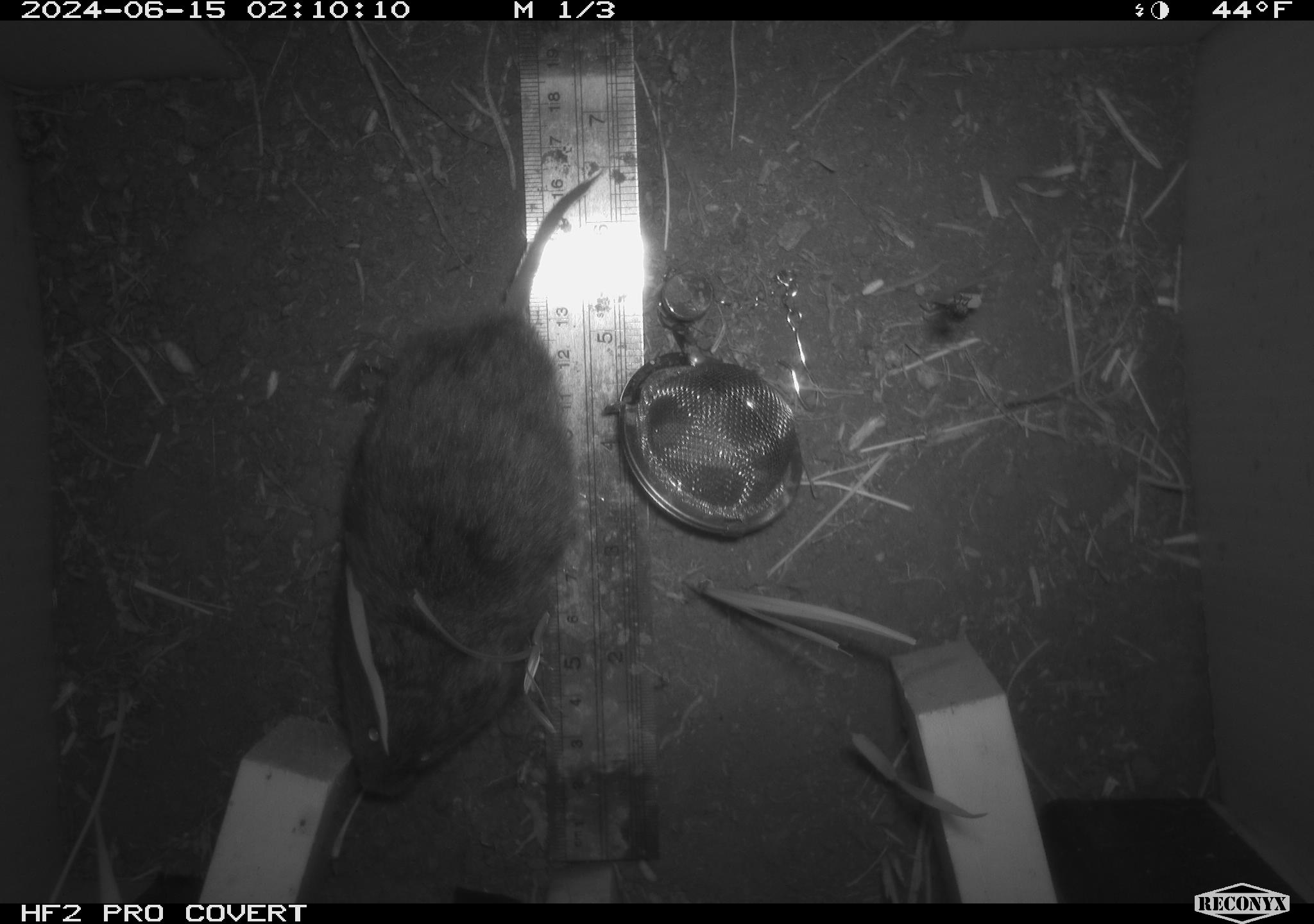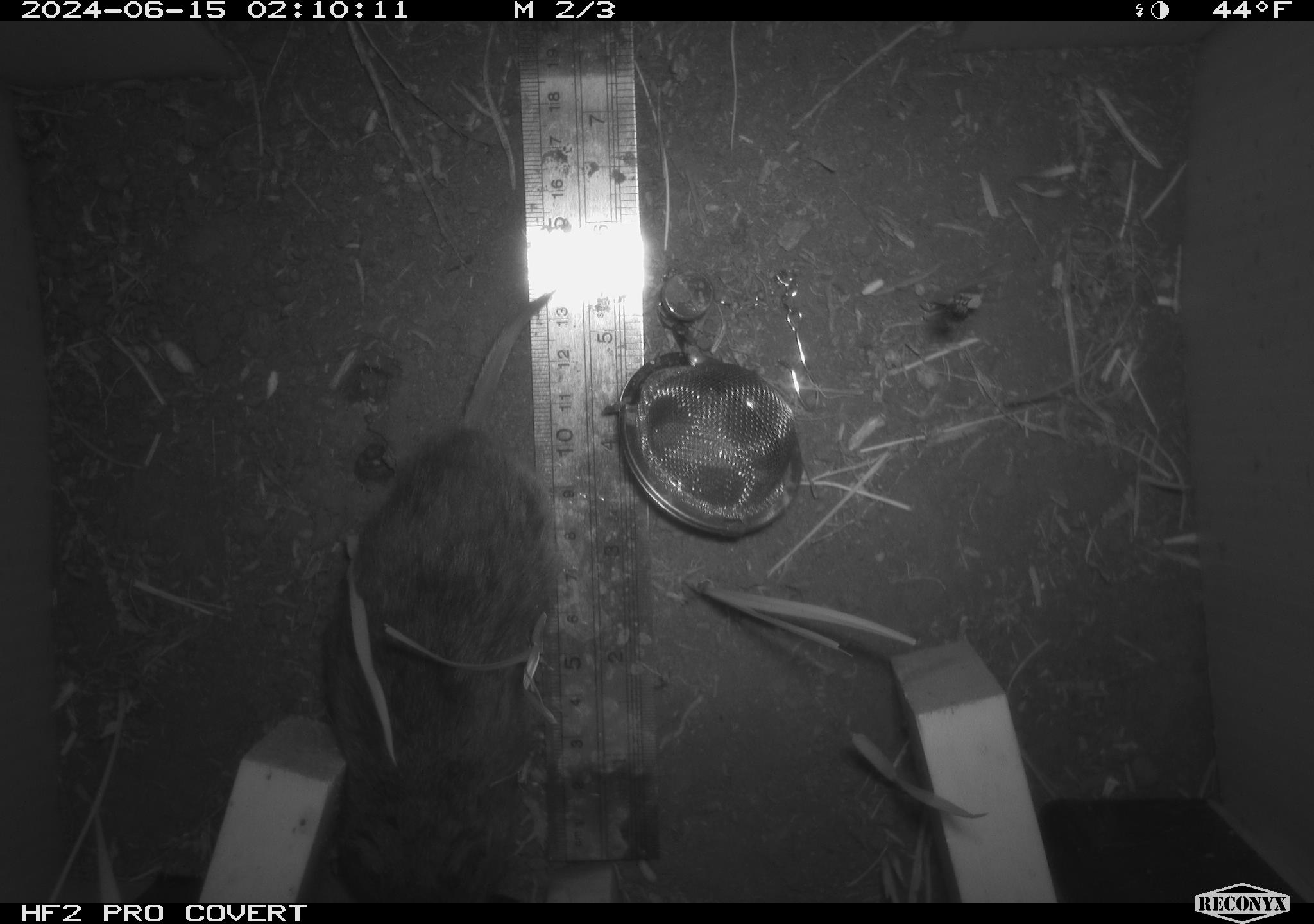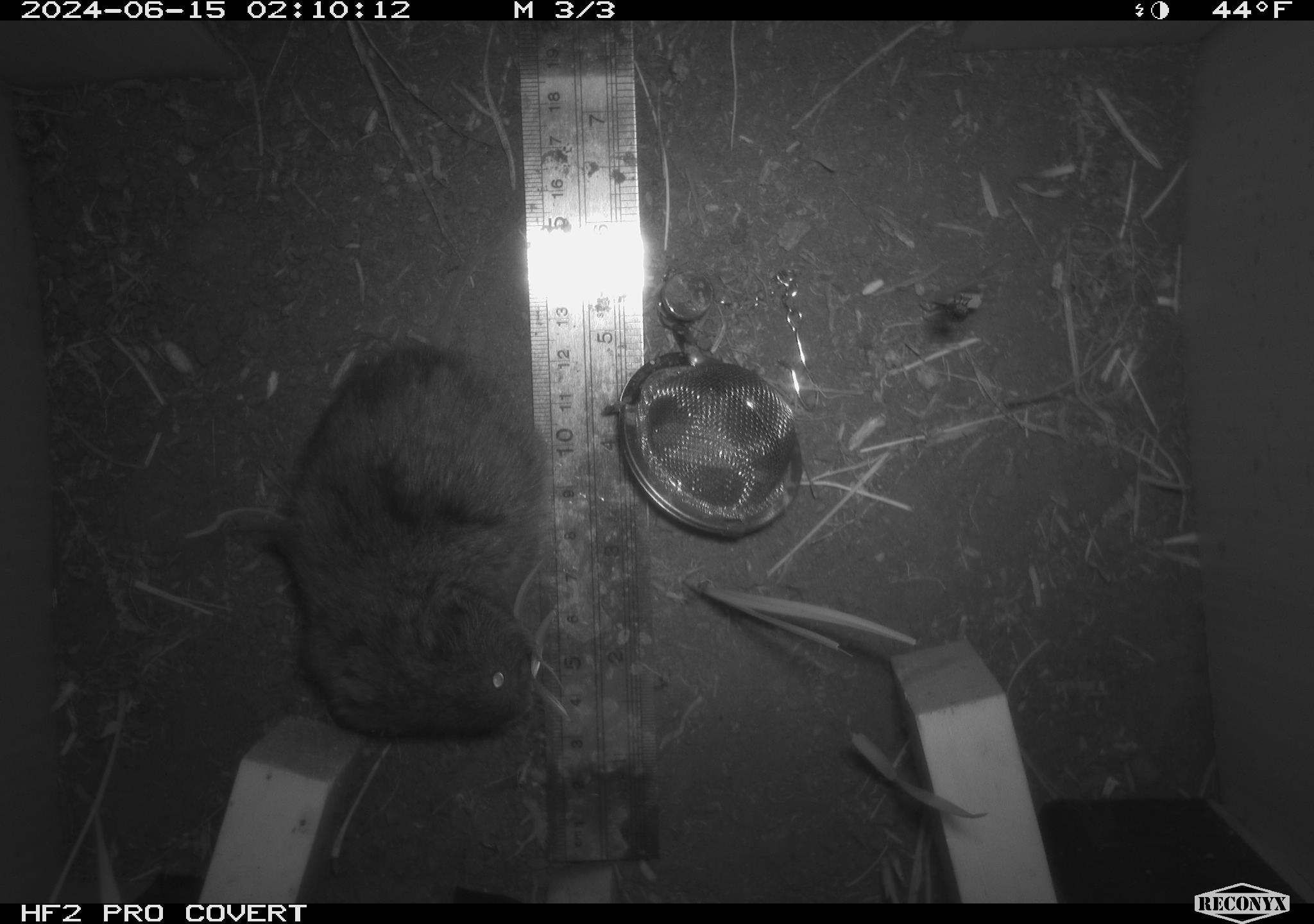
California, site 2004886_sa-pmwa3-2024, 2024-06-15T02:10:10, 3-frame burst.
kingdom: Animalia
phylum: Chordata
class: Mammalia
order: Rodentia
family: Cricetidae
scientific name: Arvicolinae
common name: voles, lemmings, and muskrats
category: arvicolinae subfamily